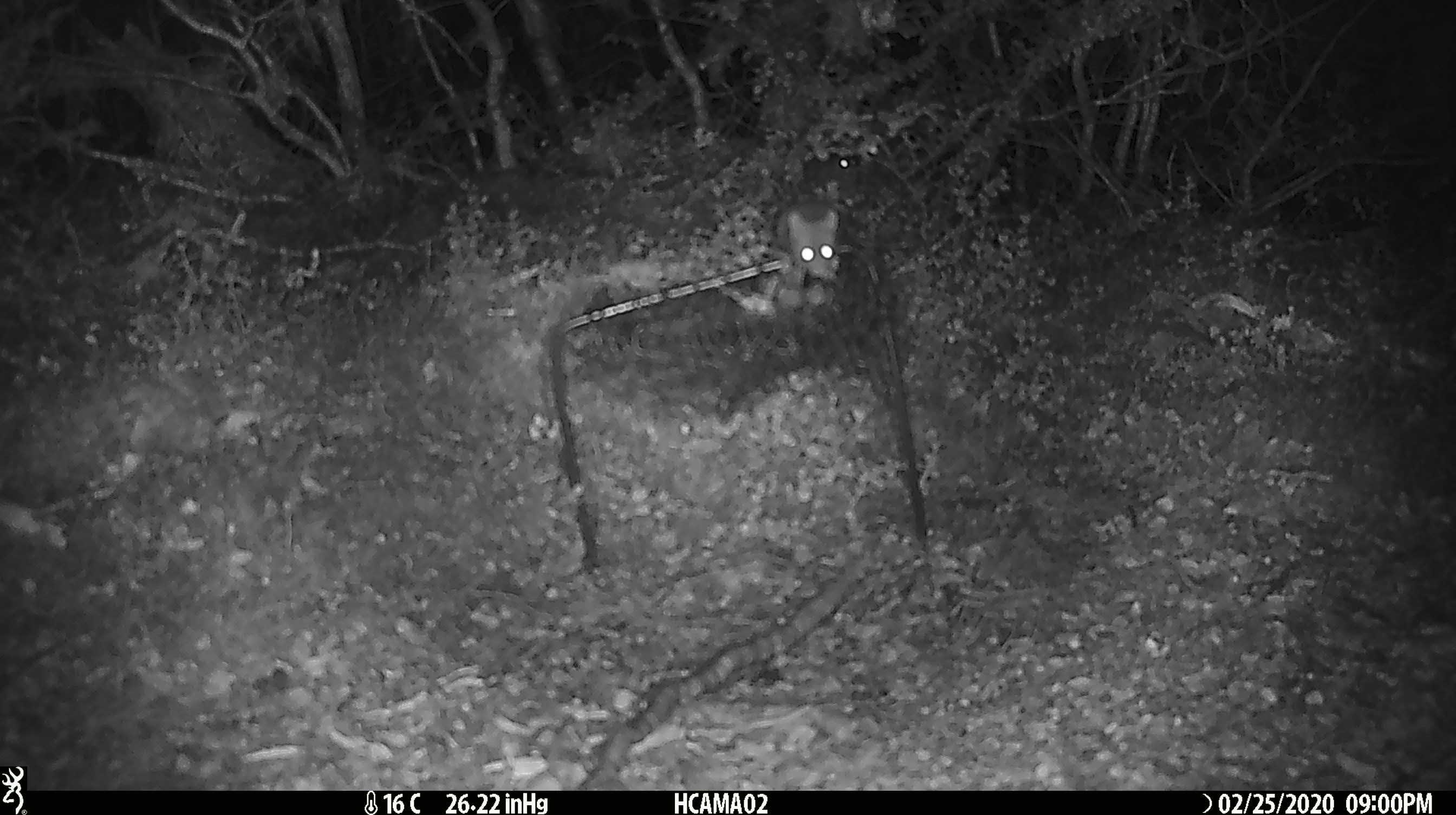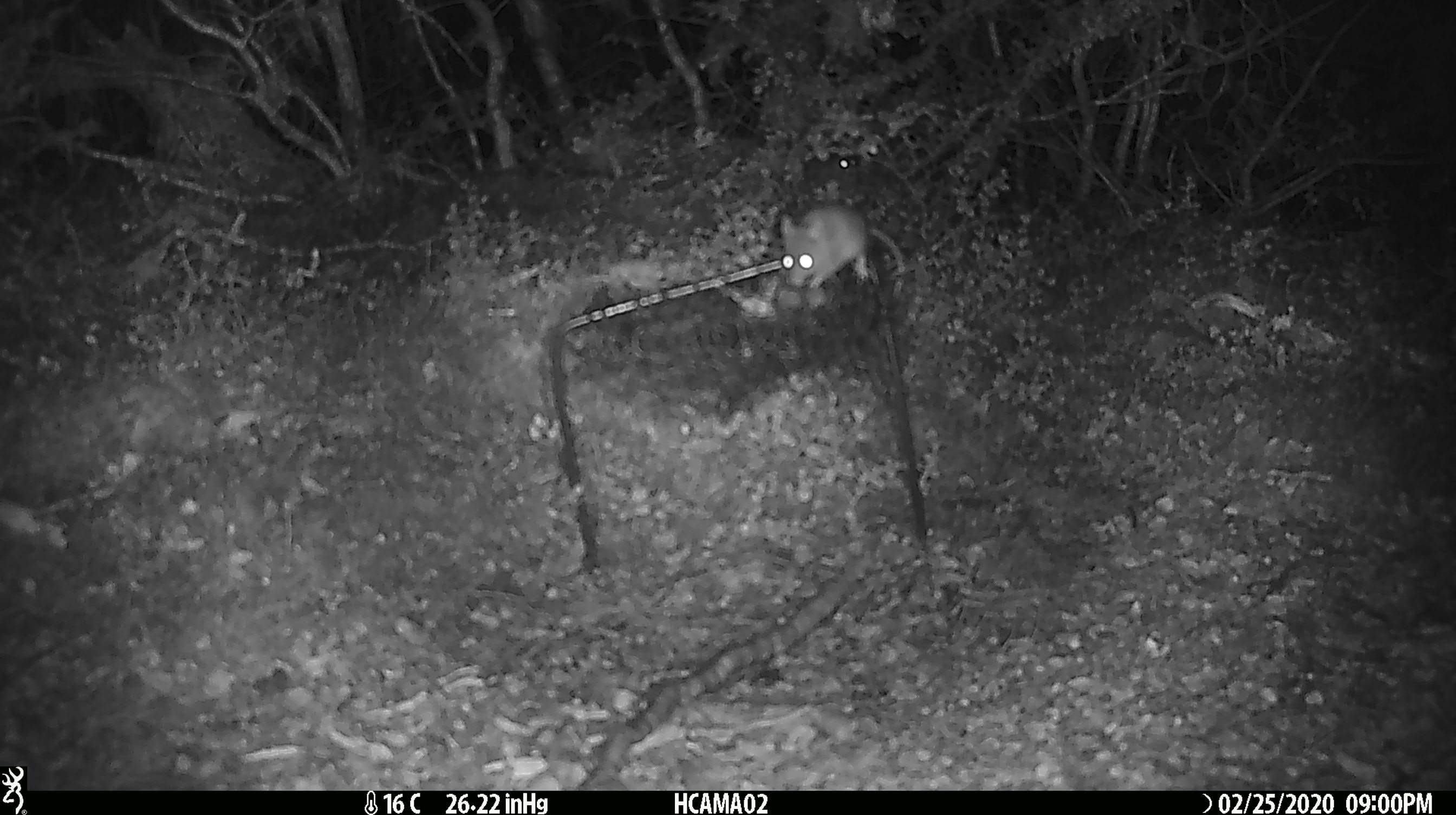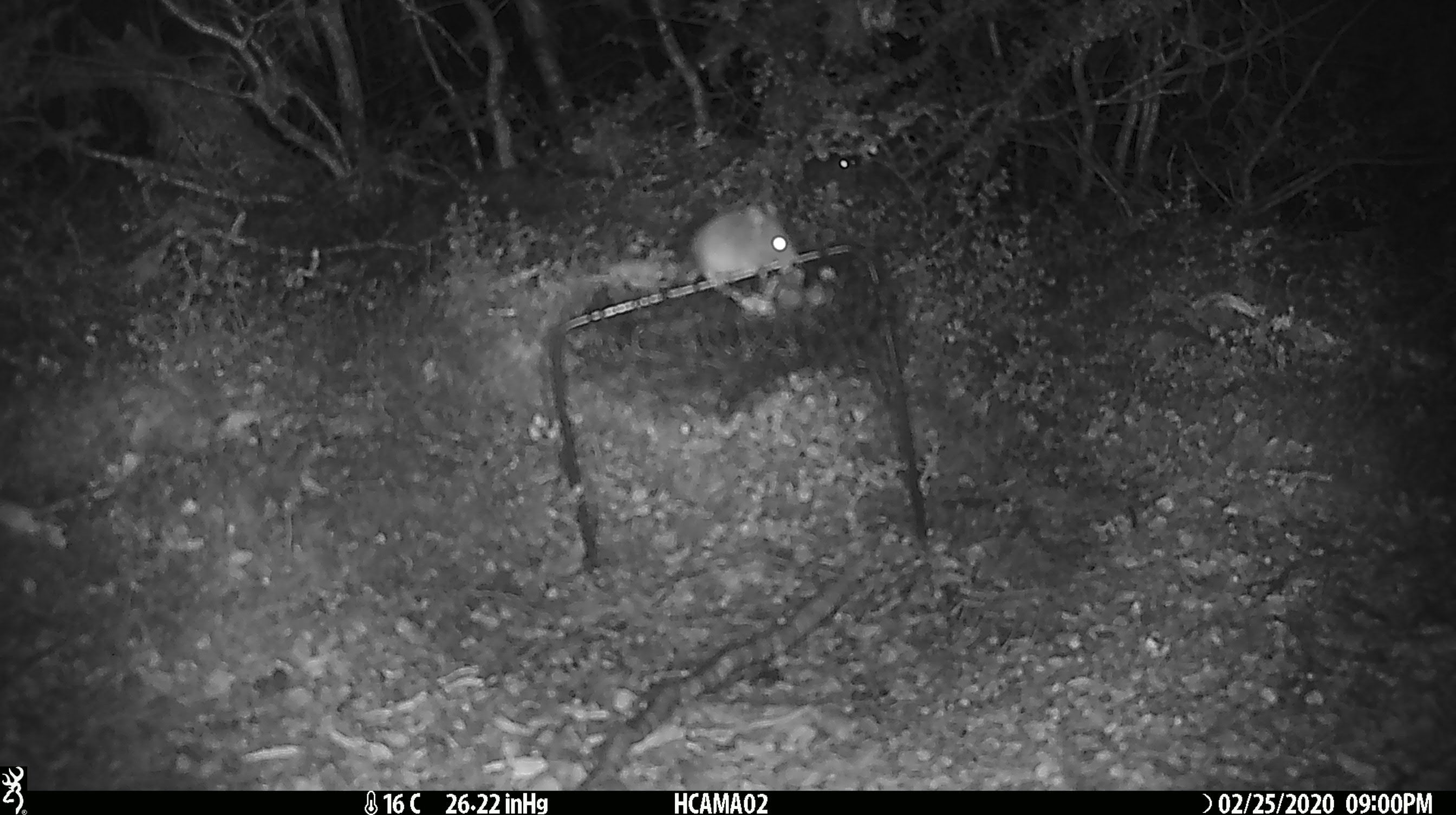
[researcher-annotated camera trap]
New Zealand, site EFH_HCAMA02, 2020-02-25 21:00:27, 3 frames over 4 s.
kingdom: Animalia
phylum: Chordata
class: Mammalia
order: Rodentia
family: Muridae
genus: Mus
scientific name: Mus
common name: mouse